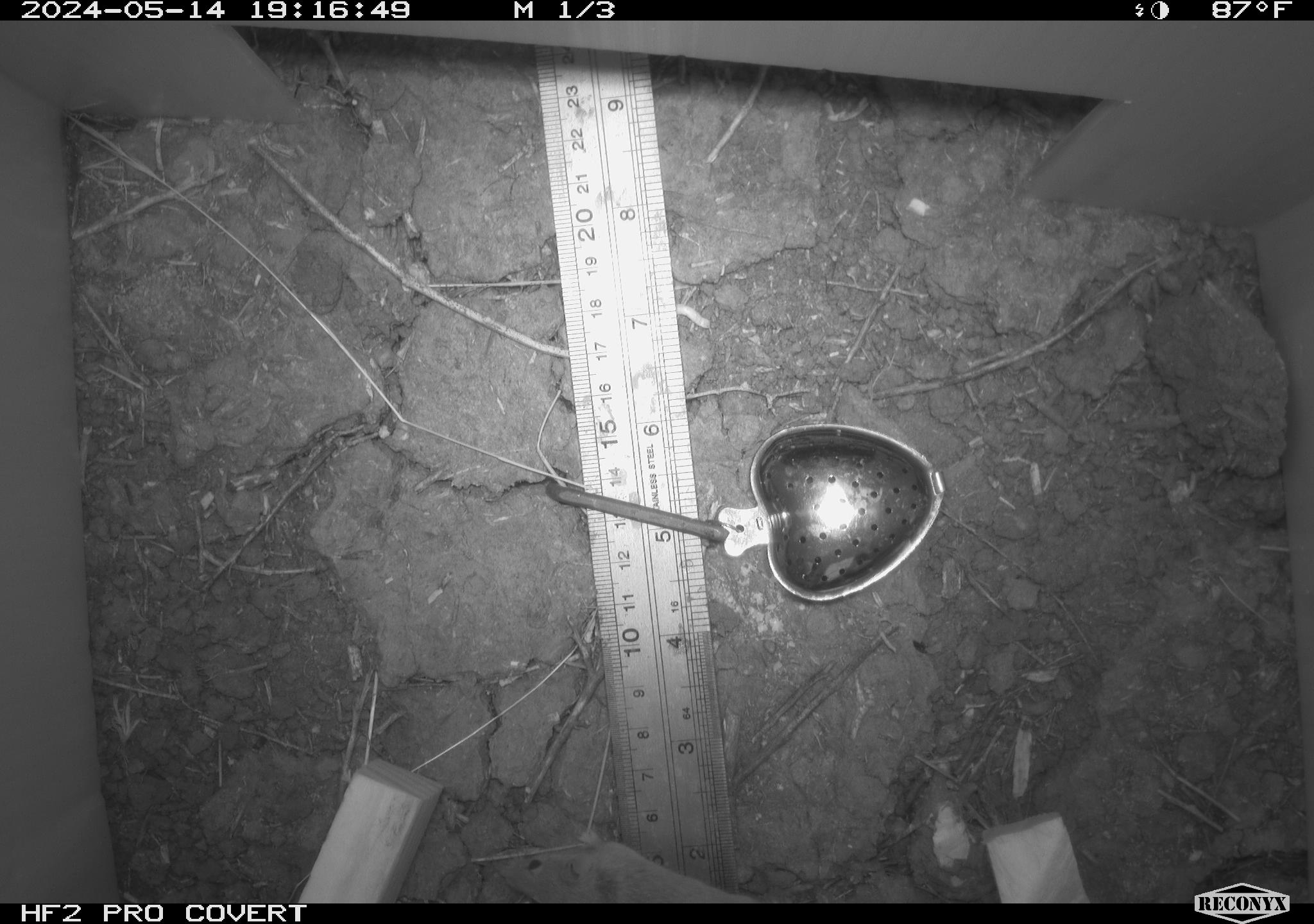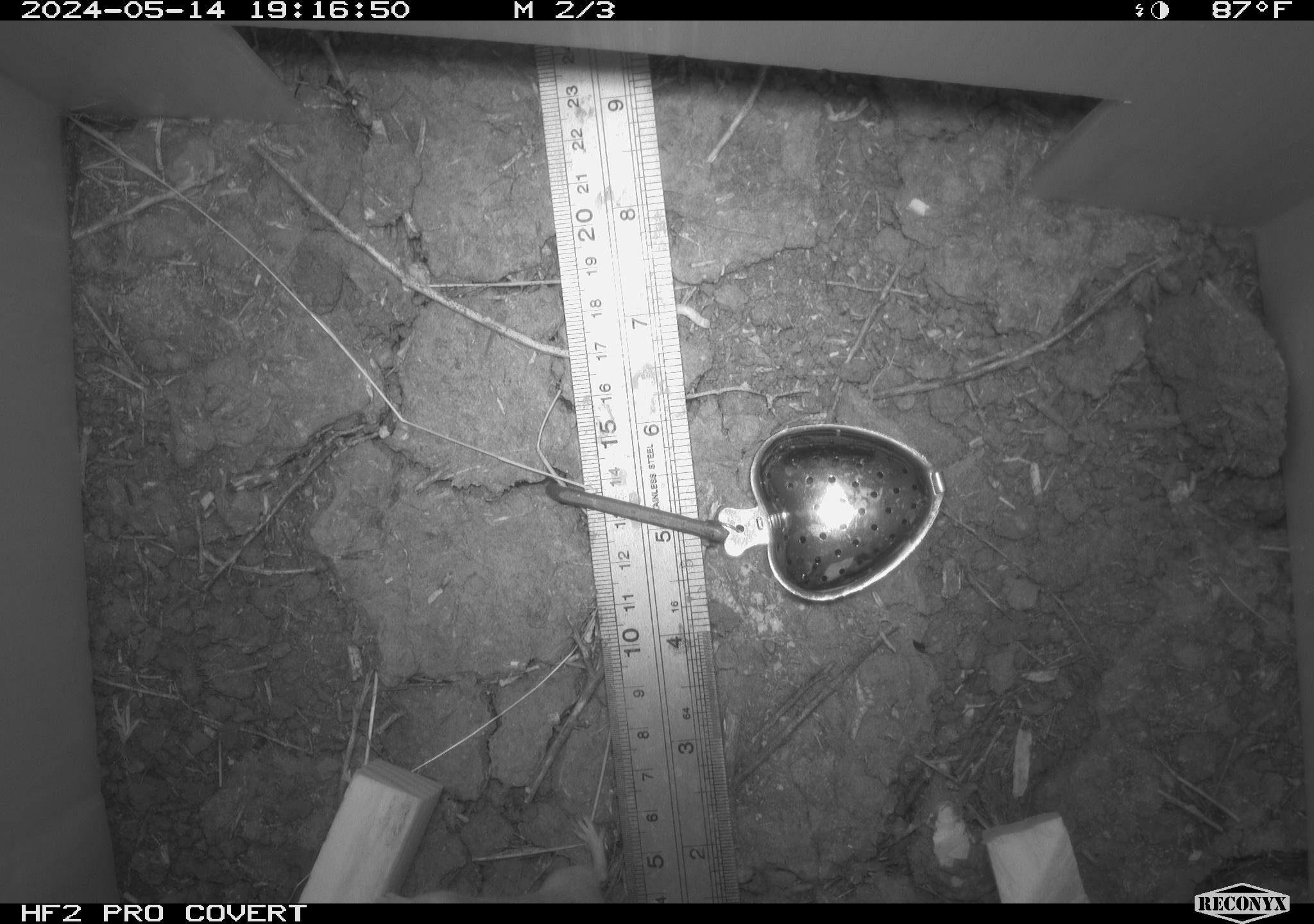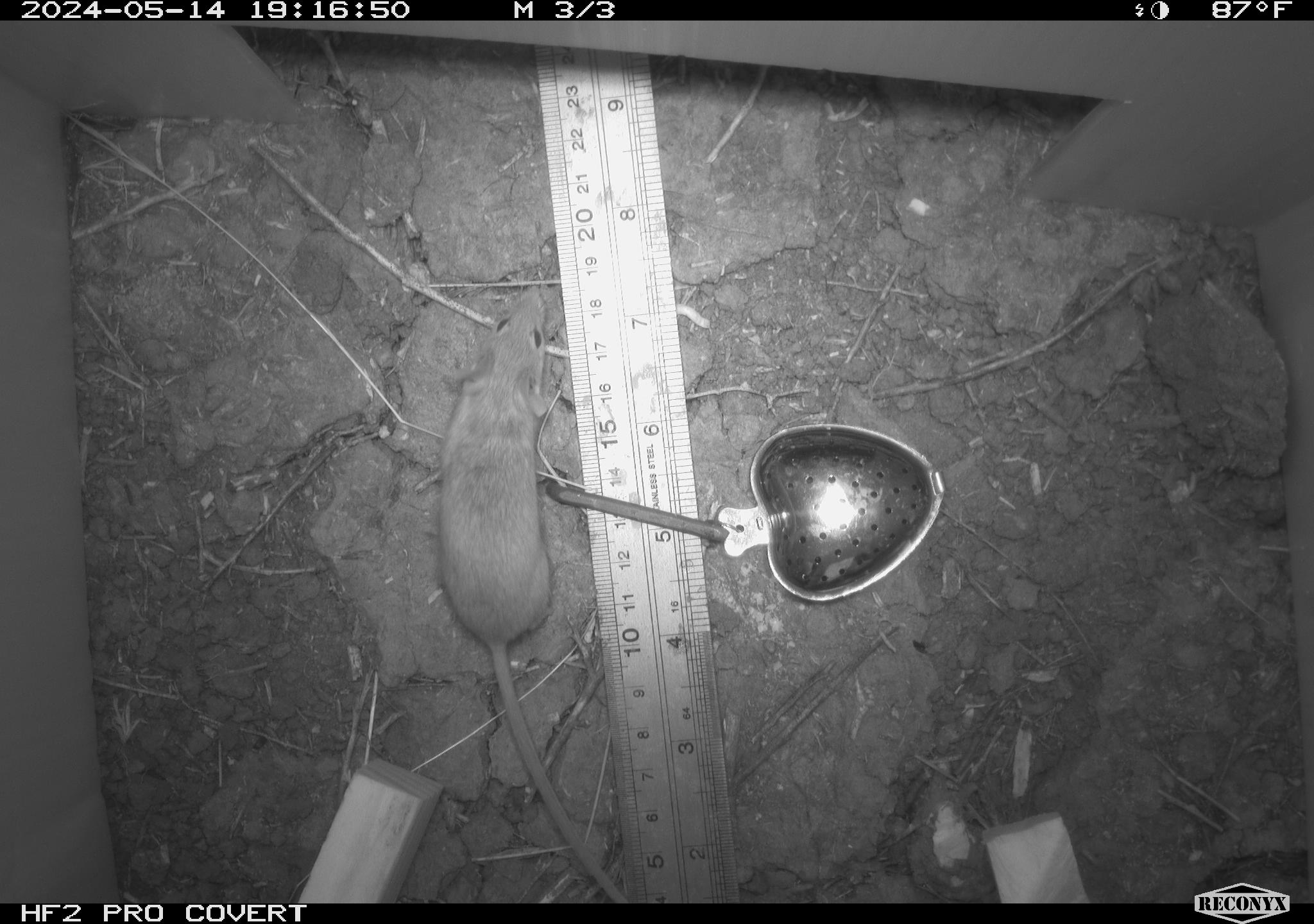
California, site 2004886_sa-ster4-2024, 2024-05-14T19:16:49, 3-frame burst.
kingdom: Animalia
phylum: Chordata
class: Mammalia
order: Rodentia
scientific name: Rodentia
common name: mouse species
Mouse species (Rodentia).